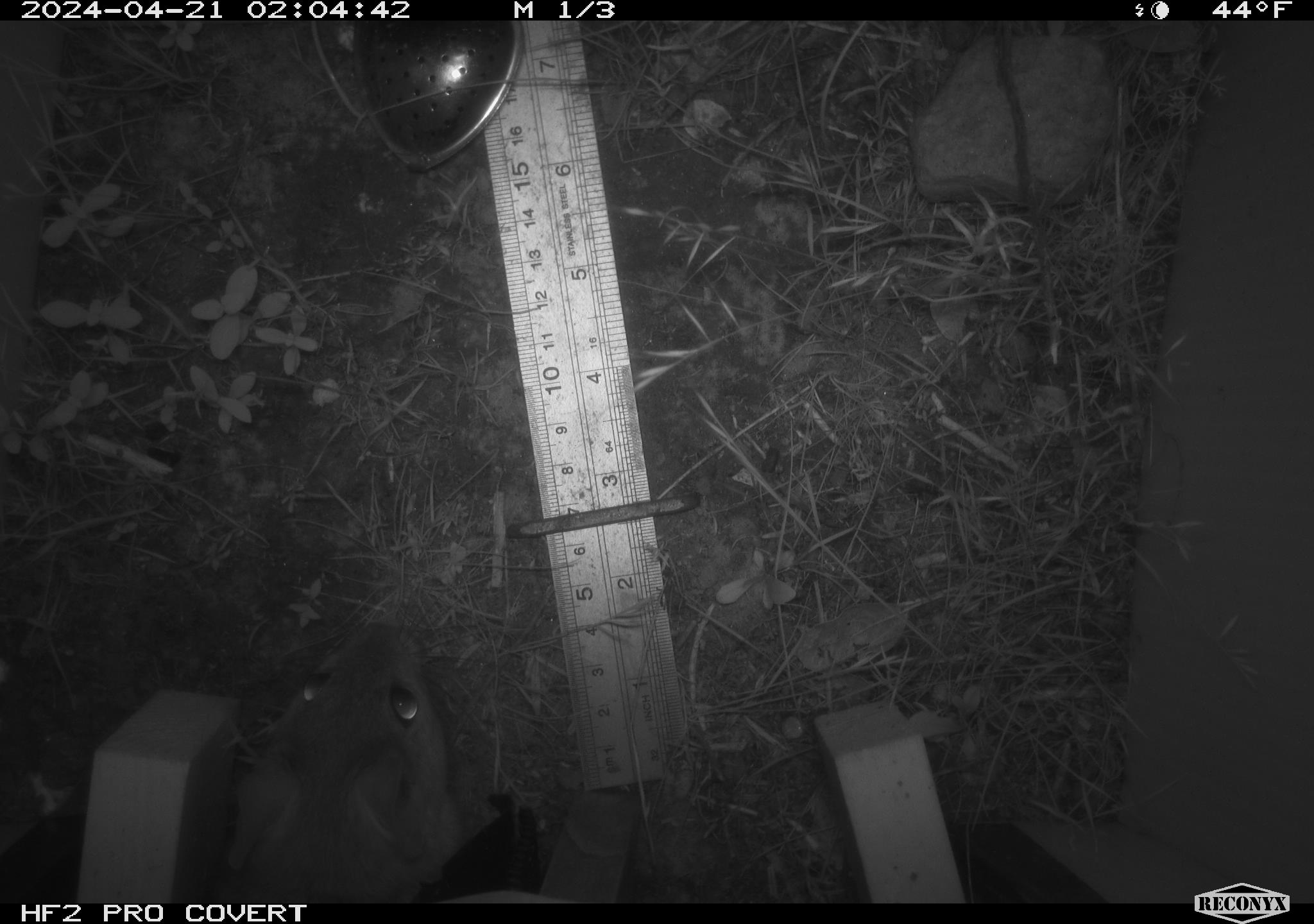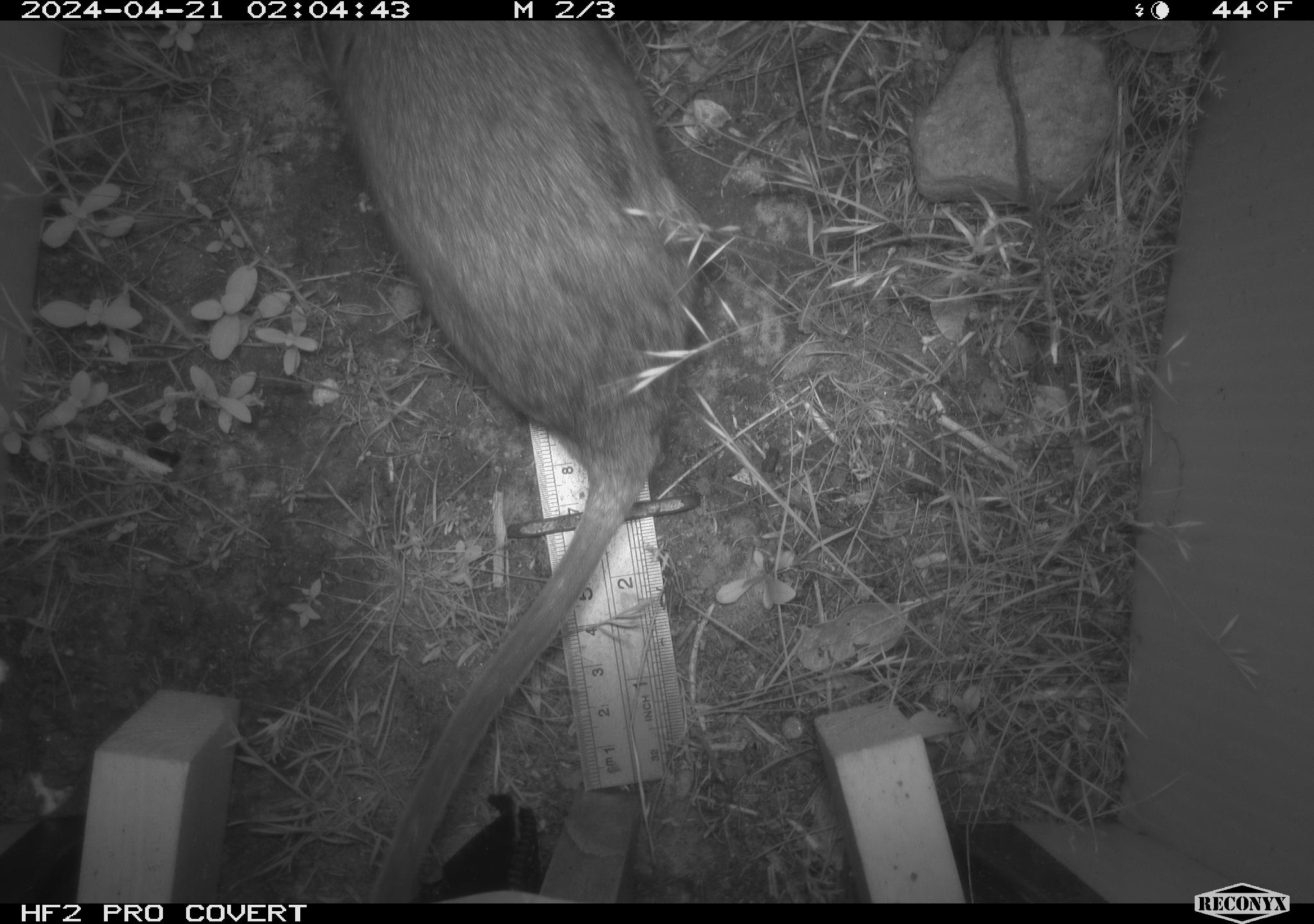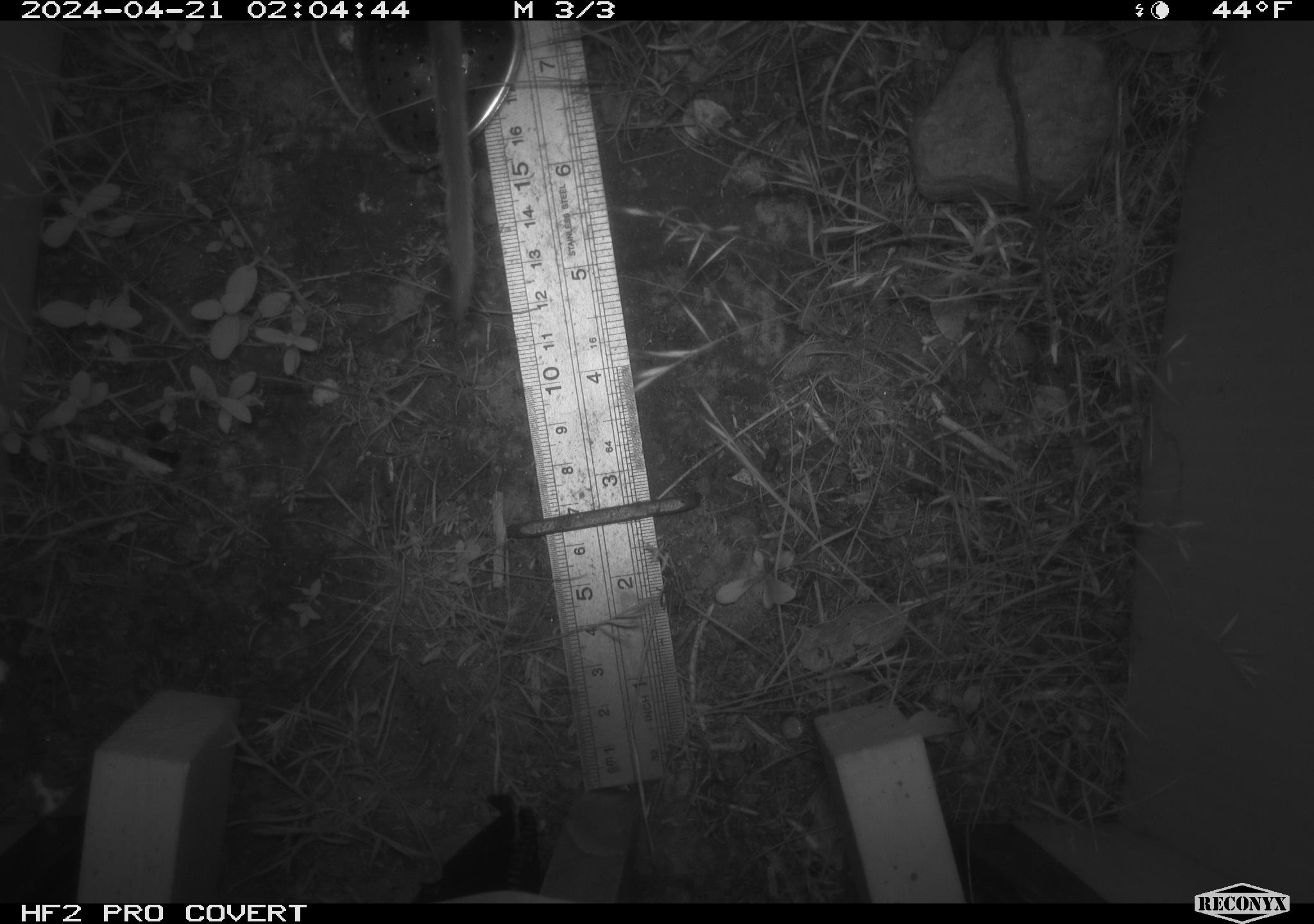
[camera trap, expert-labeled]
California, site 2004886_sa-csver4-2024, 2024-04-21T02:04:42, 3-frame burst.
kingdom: Animalia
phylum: Chordata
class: Mammalia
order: Rodentia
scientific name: Rodentia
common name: woodrat or rat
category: woodrat or rat species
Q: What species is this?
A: Woodrat or rat species (woodrat or rat) (Rodentia).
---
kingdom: Animalia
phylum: Chordata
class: Mammalia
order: Rodentia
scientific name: Rodentia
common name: mouse species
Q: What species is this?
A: Mouse species (Rodentia).